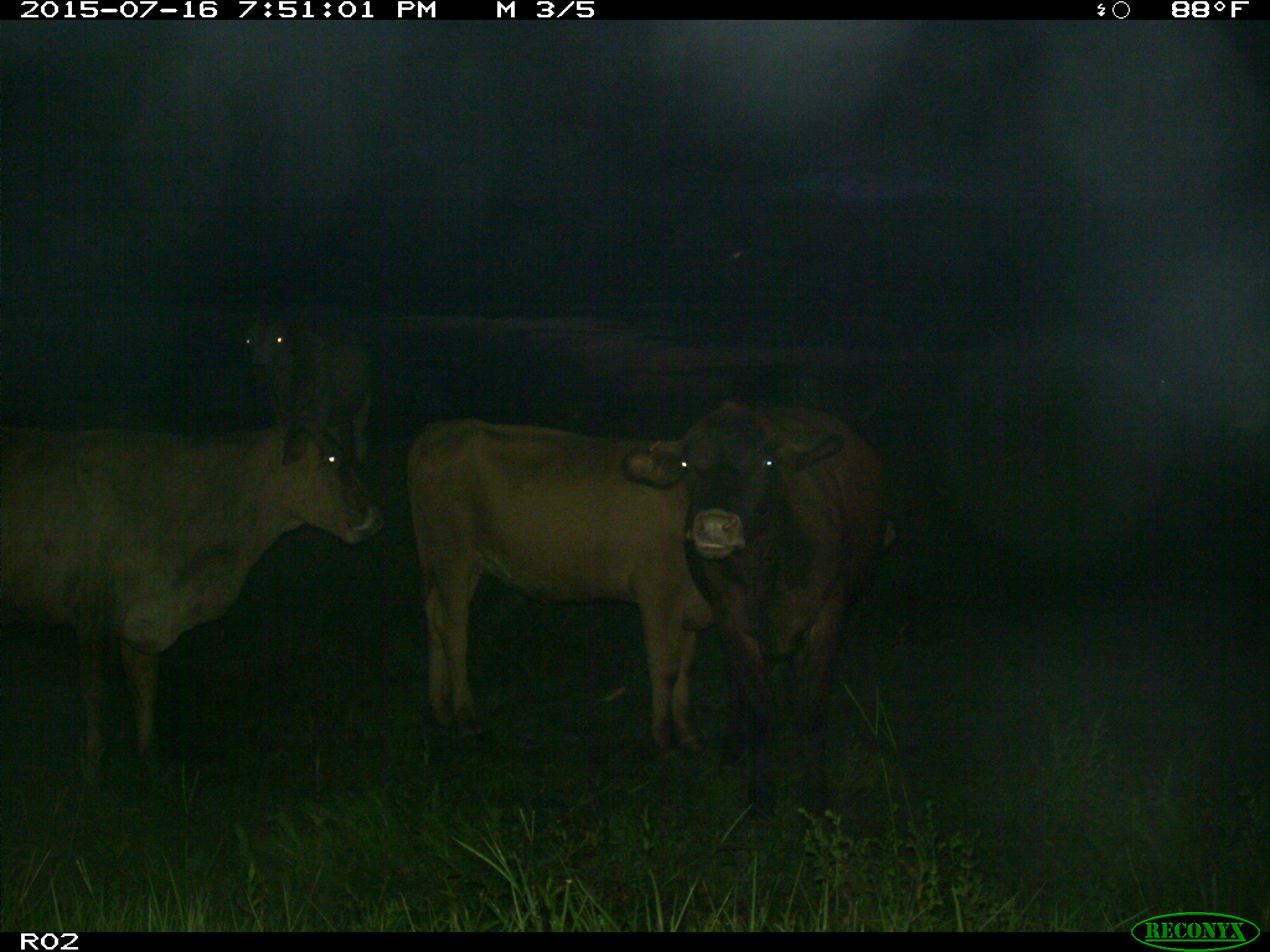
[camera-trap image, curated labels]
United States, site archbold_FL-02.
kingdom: Animalia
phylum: Chordata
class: Mammalia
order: Artiodactyla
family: Bovidae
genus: Bos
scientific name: Bos taurus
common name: domestic cow